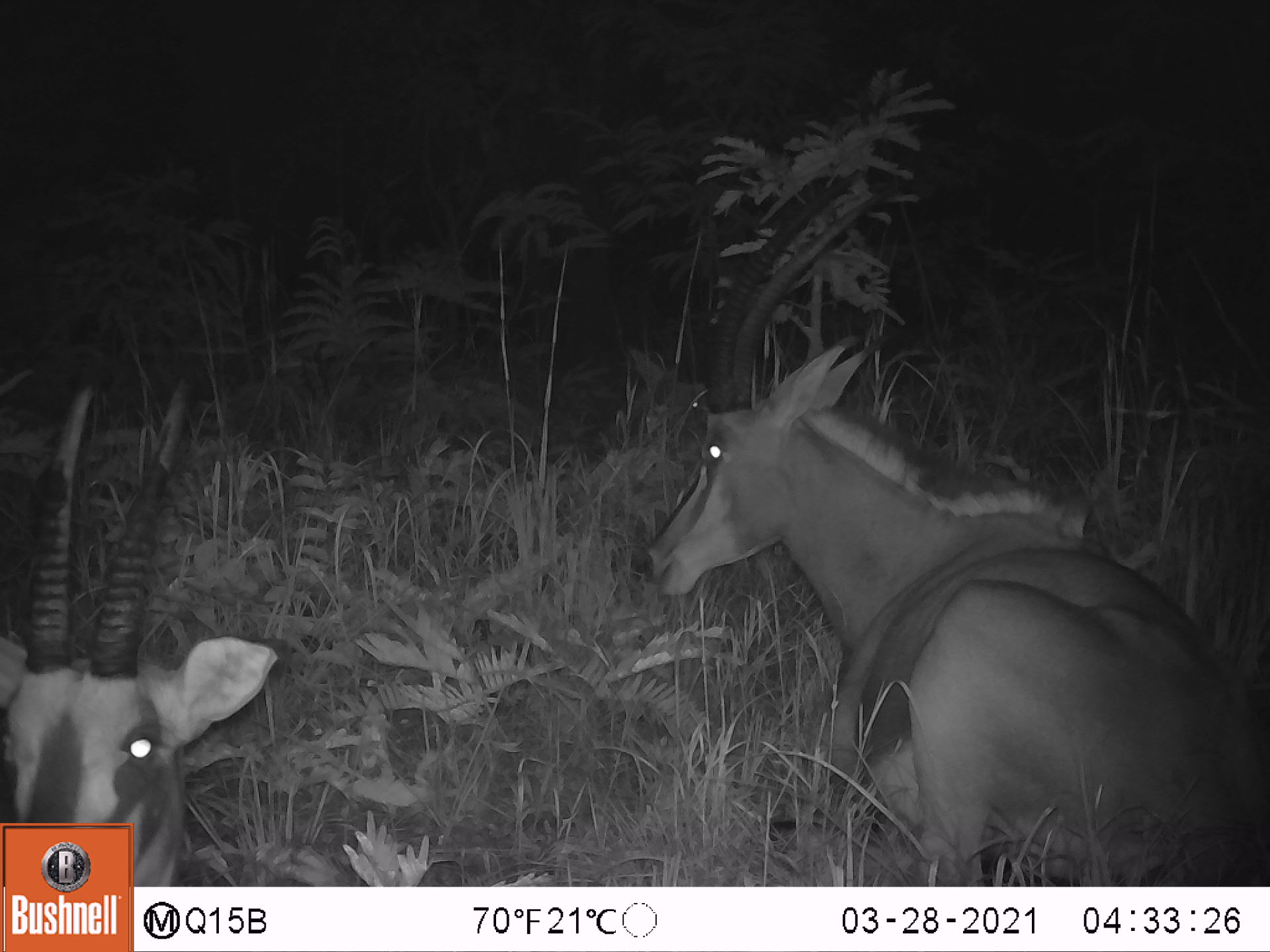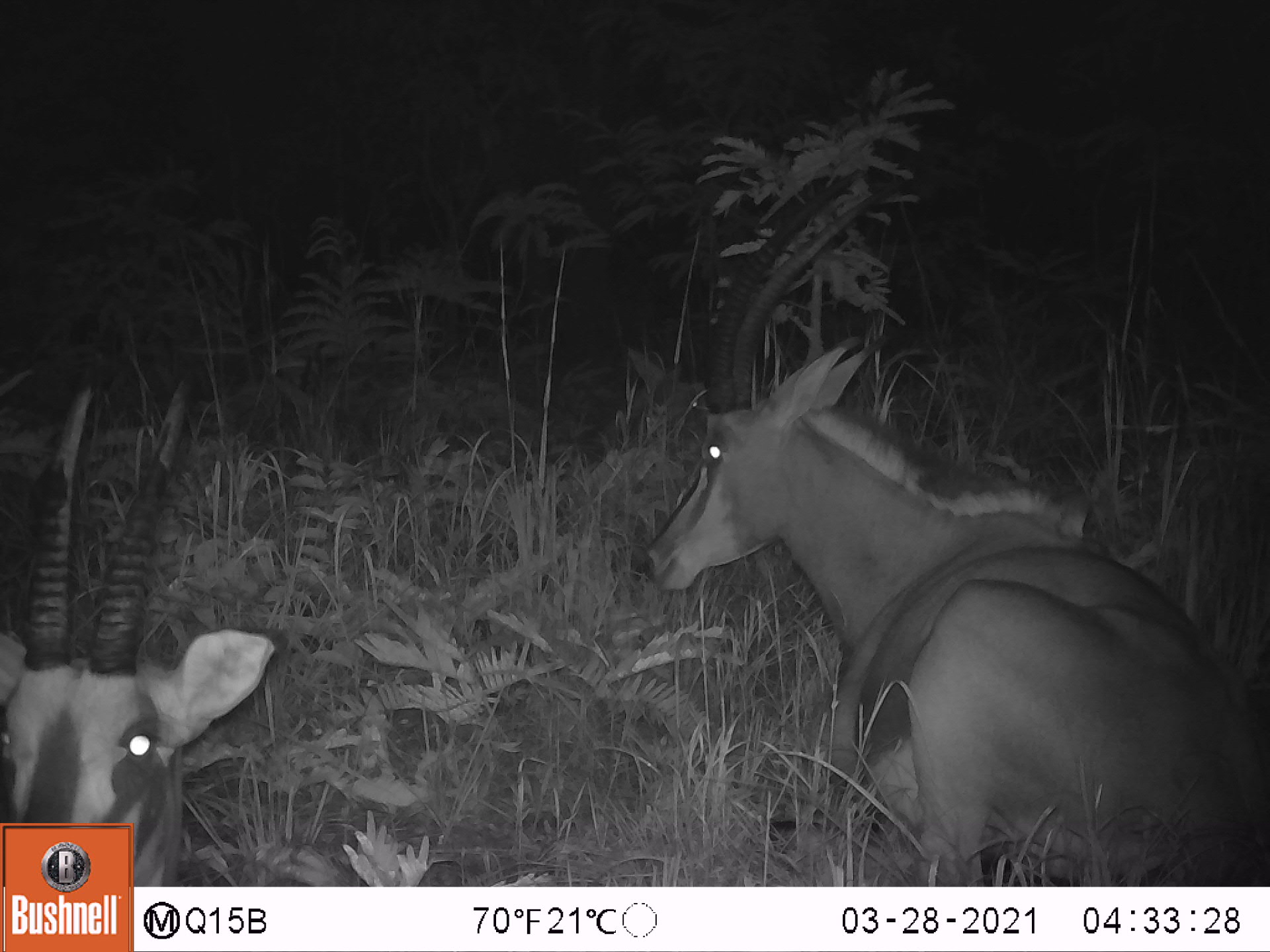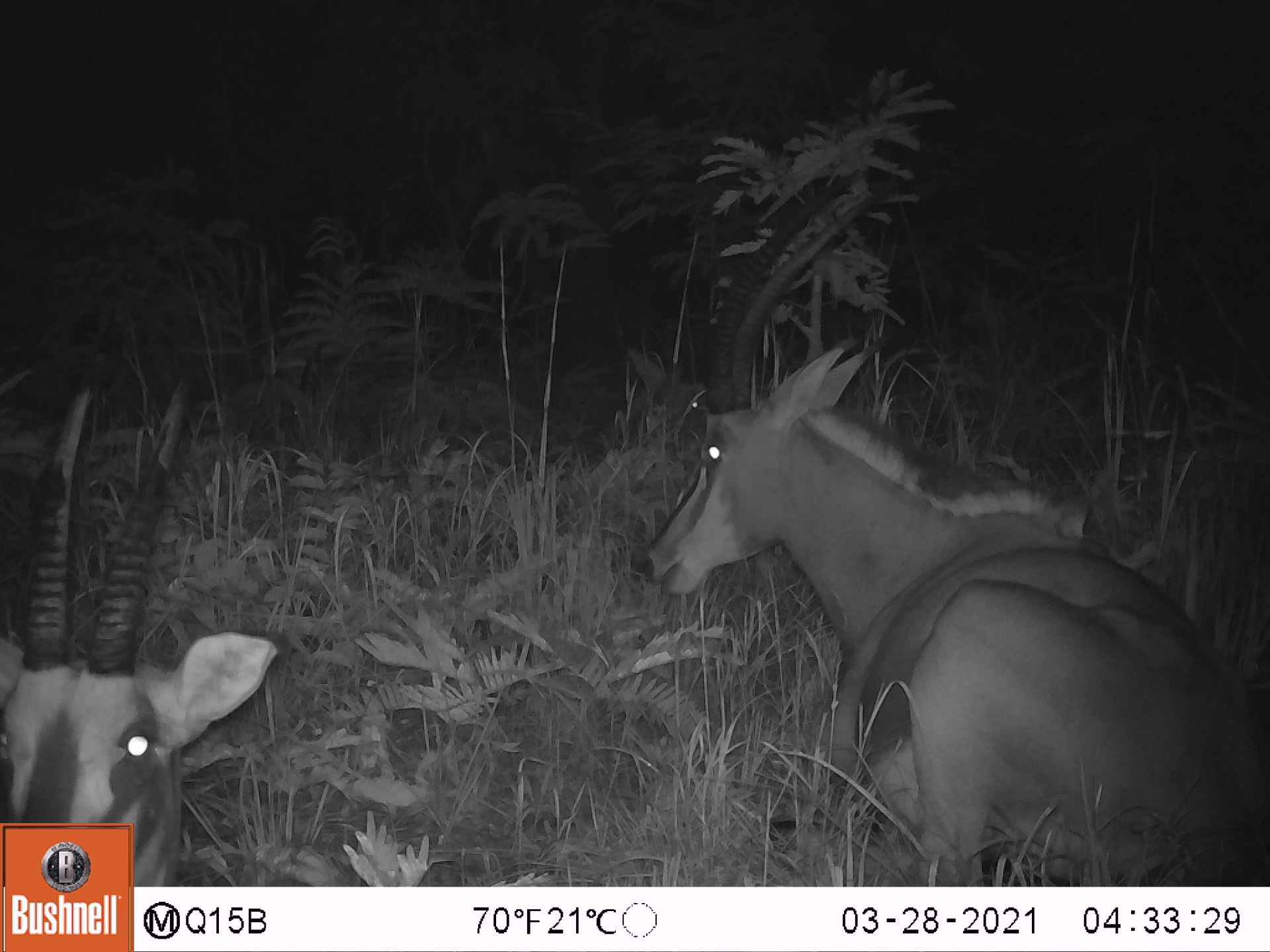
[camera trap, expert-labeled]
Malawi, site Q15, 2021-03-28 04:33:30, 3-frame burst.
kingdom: Animalia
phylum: Chordata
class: Mammalia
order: Artiodactyla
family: Bovidae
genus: Hippotragus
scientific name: Hippotragus niger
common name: sable antelope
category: sable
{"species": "sable (sable antelope) (Hippotragus niger)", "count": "3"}